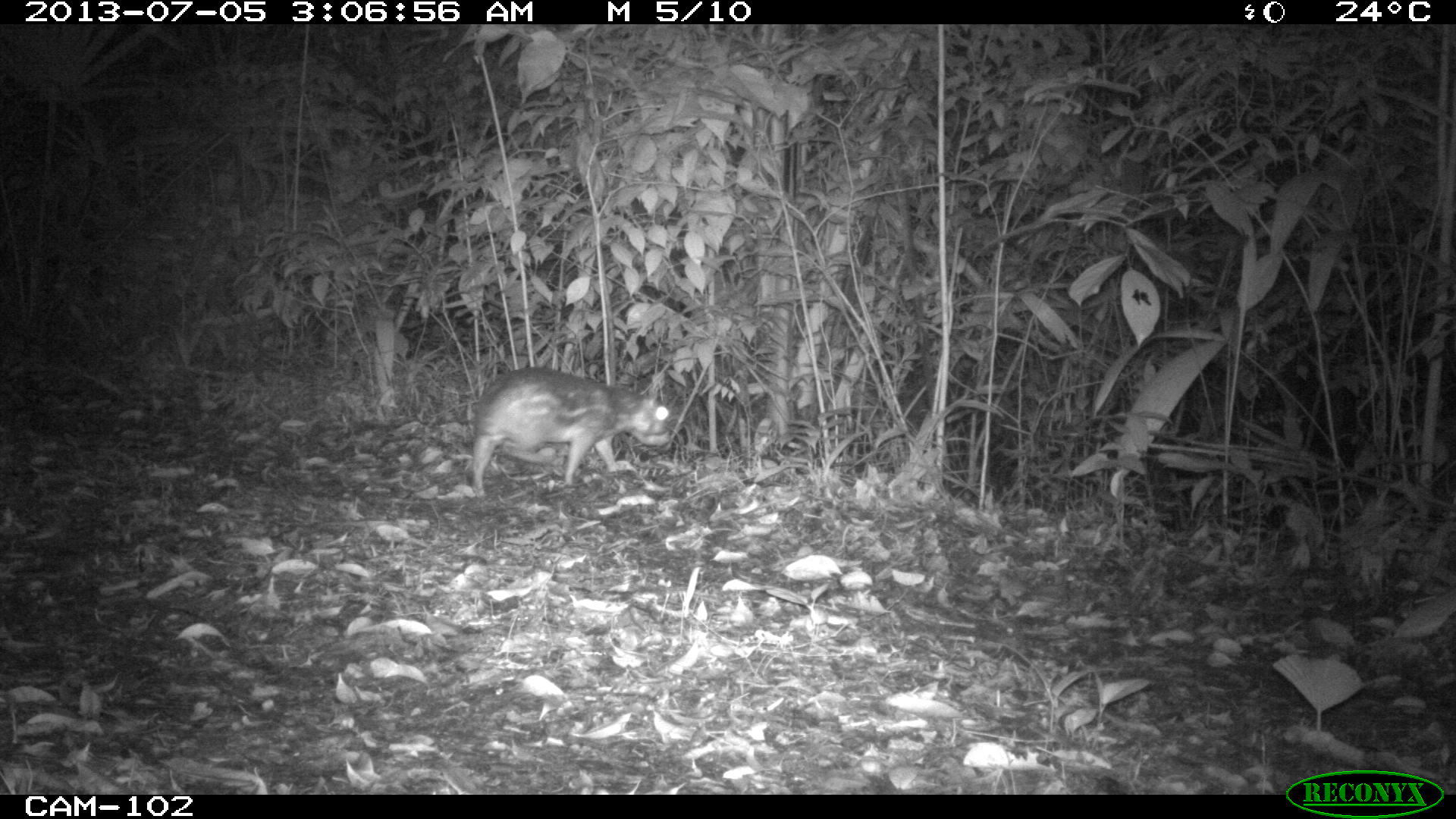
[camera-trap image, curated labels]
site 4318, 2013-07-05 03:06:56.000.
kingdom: Animalia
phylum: Chordata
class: Mammalia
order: Rodentia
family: Cuniculidae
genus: Cuniculus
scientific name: Cuniculus paca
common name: lowland paca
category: agouti paca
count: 1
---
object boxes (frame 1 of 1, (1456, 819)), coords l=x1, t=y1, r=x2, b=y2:
agouti paca: l=470, t=365, r=672, b=499